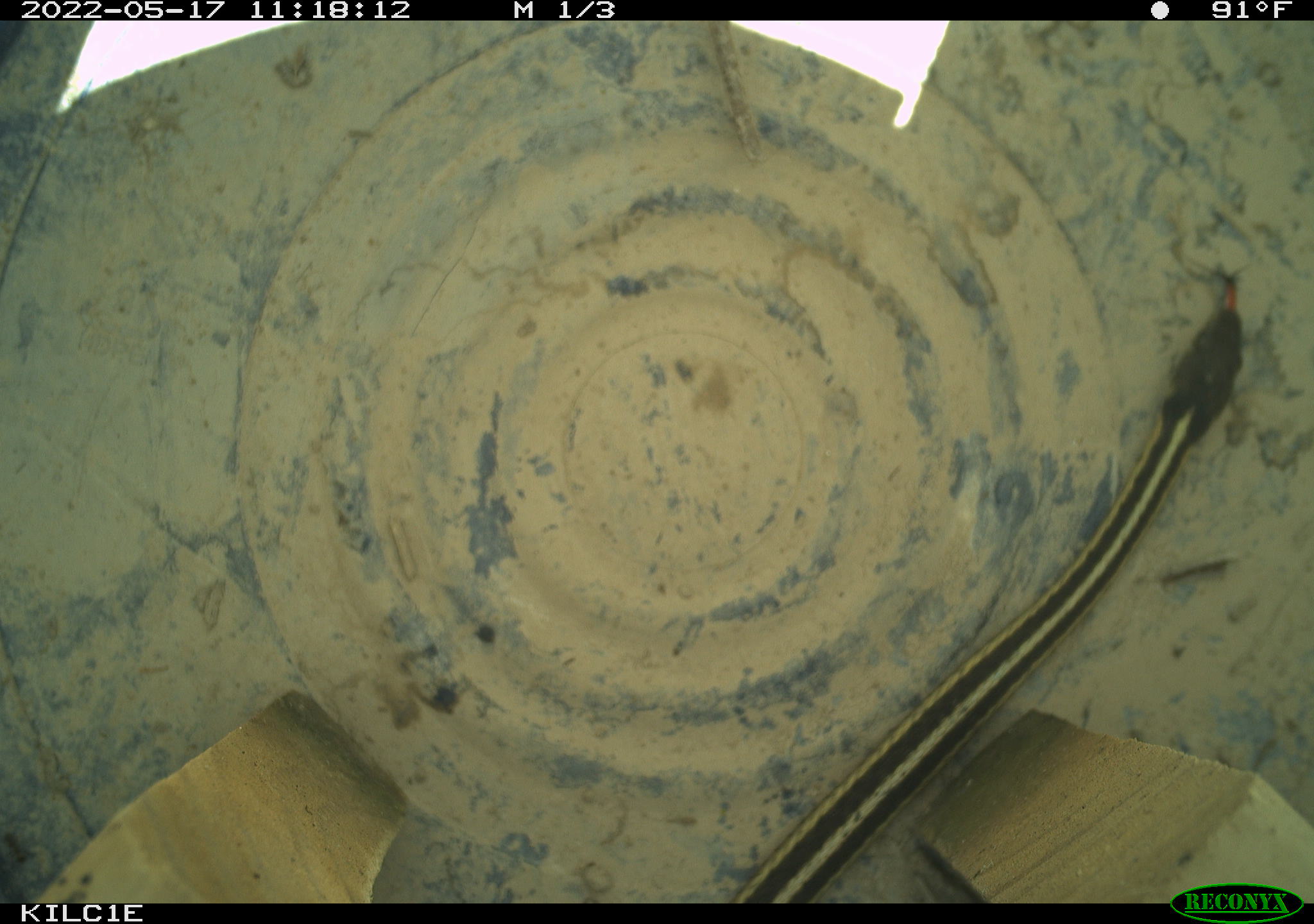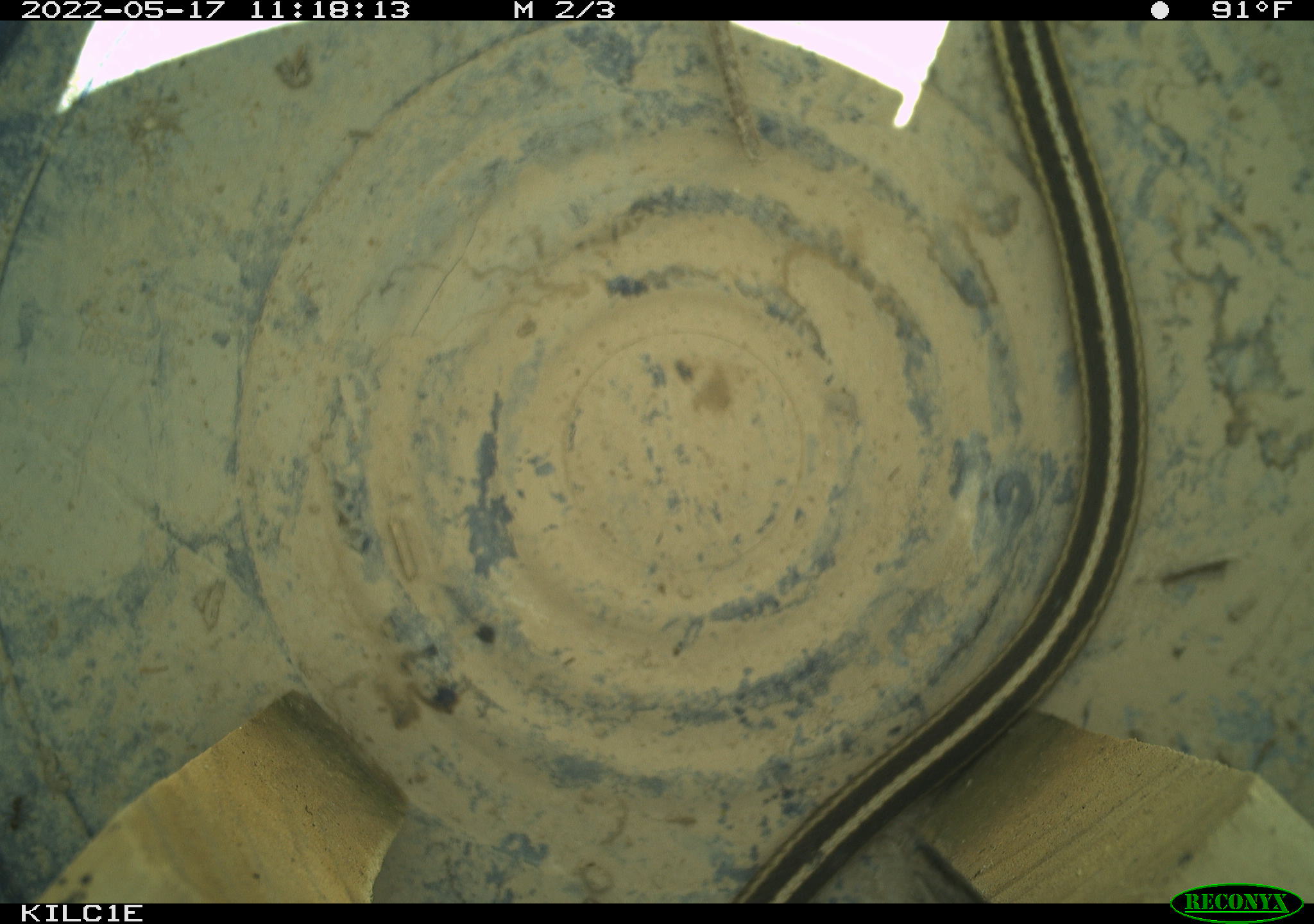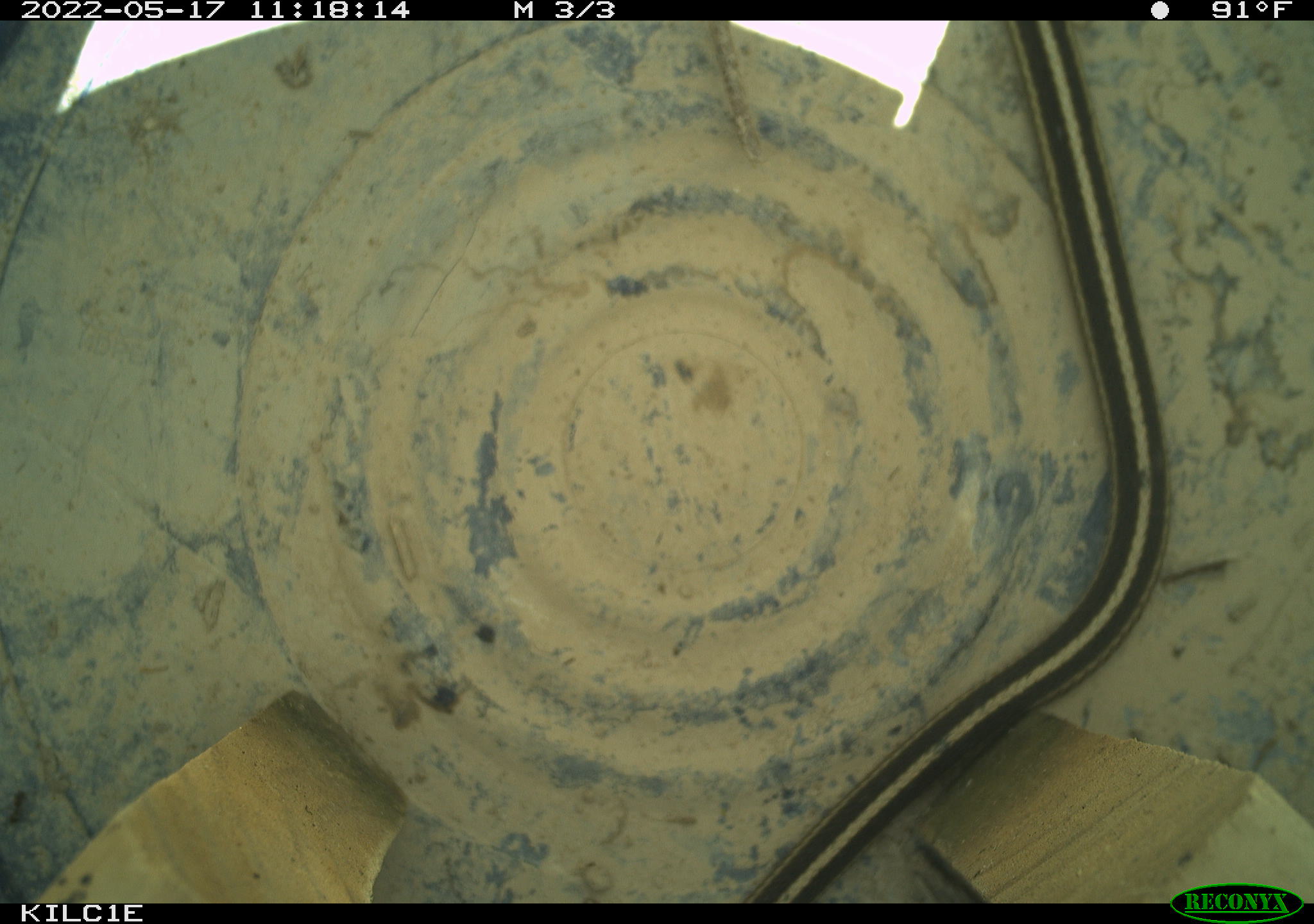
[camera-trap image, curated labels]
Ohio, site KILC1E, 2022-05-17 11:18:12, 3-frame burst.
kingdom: Animalia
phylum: Chordata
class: Reptilia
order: Squamata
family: Colubridae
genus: Thamnophis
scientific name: Thamnophis sirtalis sirtalis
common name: eastern gartersnake